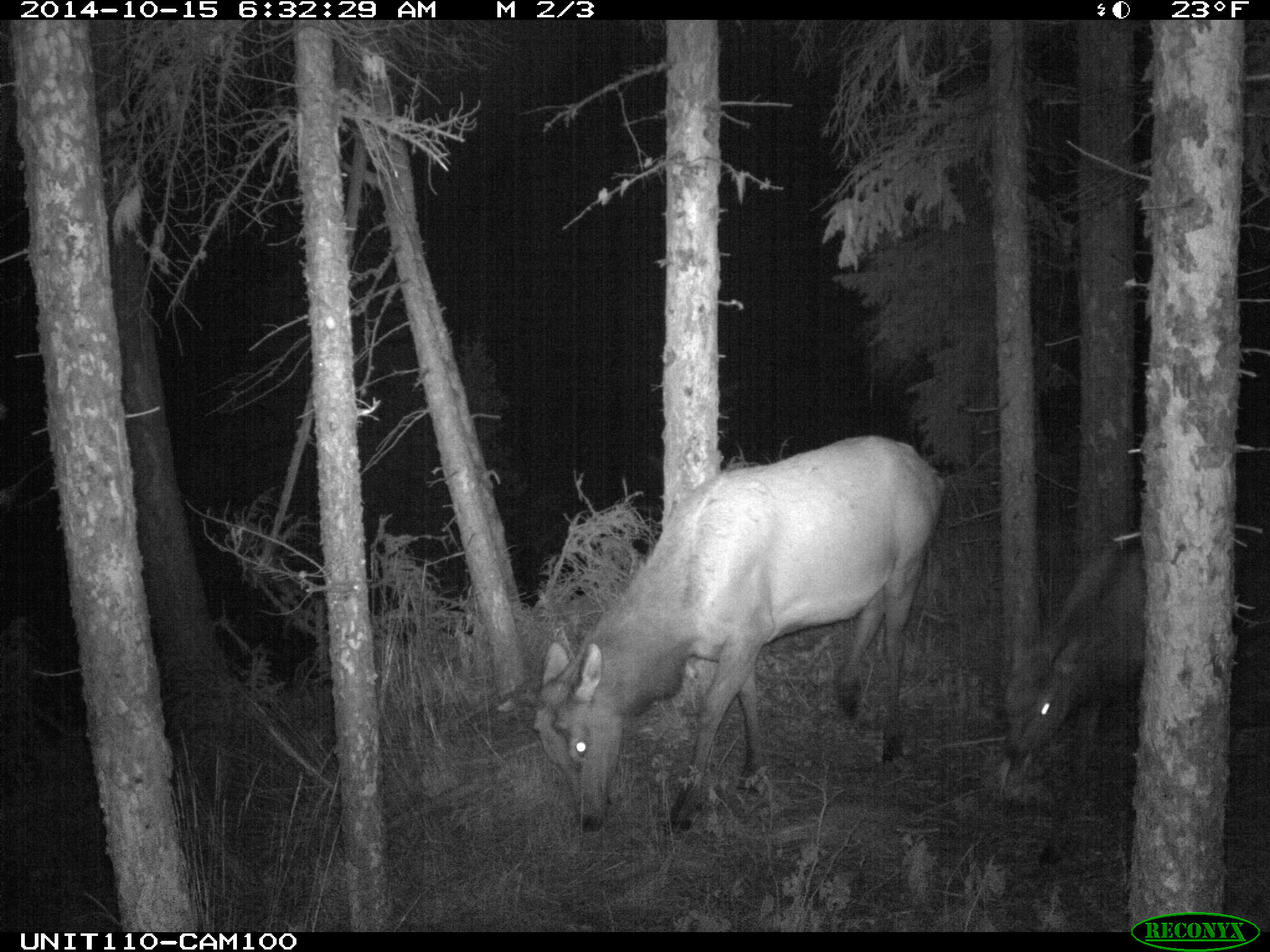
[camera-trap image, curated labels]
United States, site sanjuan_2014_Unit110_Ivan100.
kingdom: Animalia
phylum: Chordata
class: Mammalia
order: Artiodactyla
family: Cervidae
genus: Cervus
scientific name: Cervus elaphus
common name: red deer